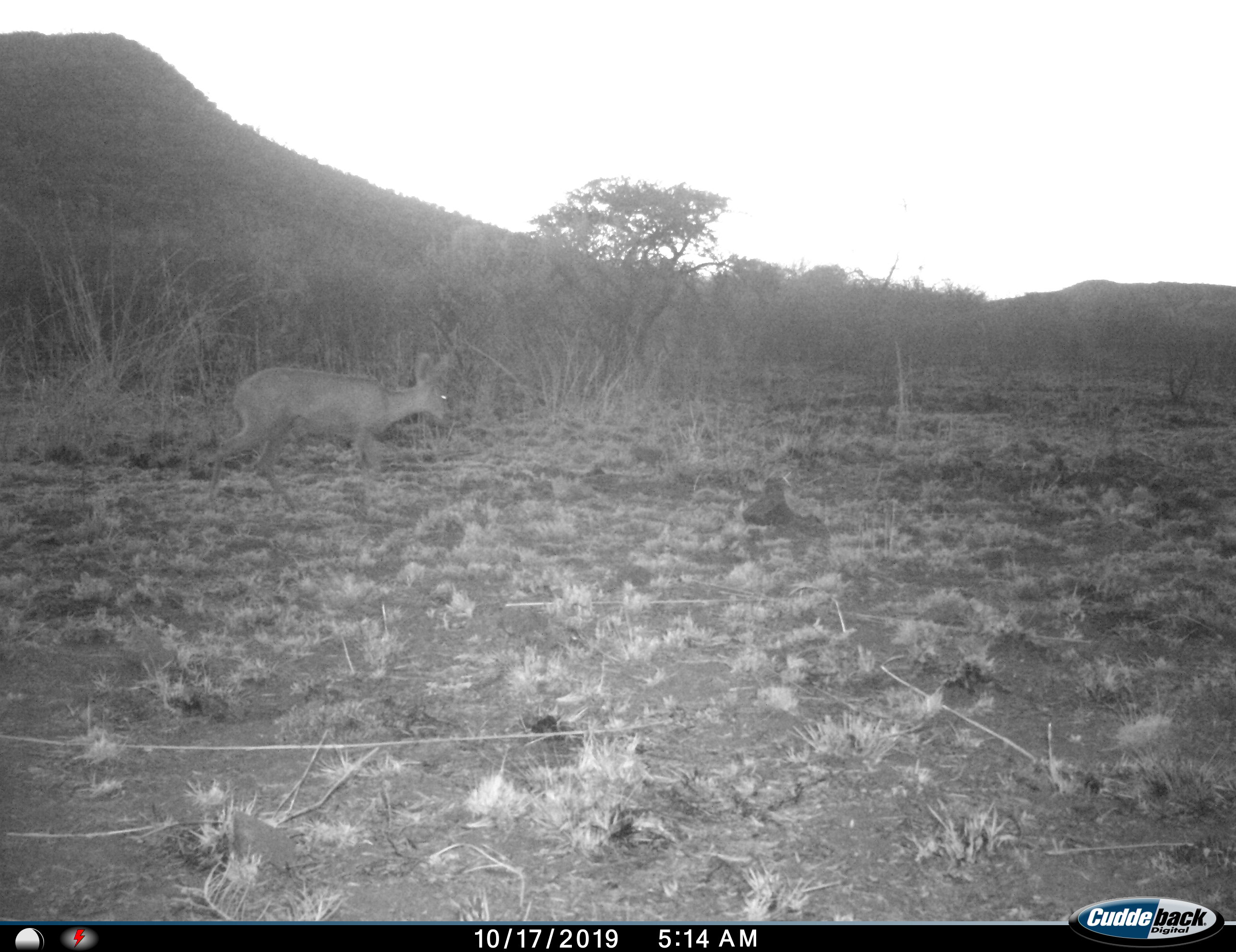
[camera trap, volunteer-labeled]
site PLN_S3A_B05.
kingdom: Animalia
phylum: Chordata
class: Mammalia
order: Artiodactyla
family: Bovidae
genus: Raphicerus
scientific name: Raphicerus campestris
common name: steenbok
Steenbok (Raphicerus campestris), count 1. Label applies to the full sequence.